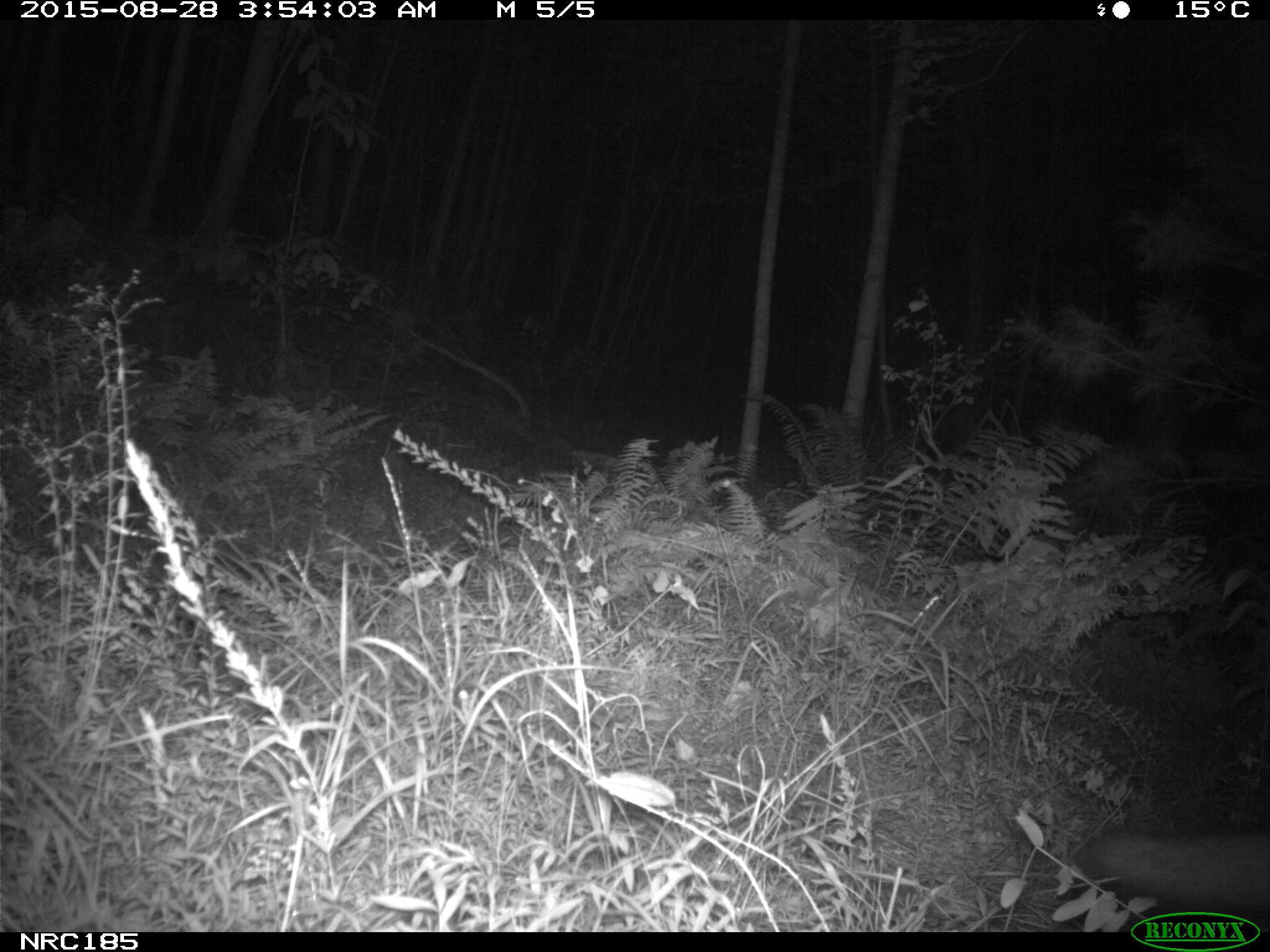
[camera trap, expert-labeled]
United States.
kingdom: Animalia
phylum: Chordata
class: Mammalia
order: Carnivora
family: Canidae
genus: Vulpes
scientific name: Vulpes vulpes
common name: red fox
Red Fox (Vulpes vulpes).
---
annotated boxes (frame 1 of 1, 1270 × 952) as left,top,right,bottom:
Red Fox: 1064,806,1269,920